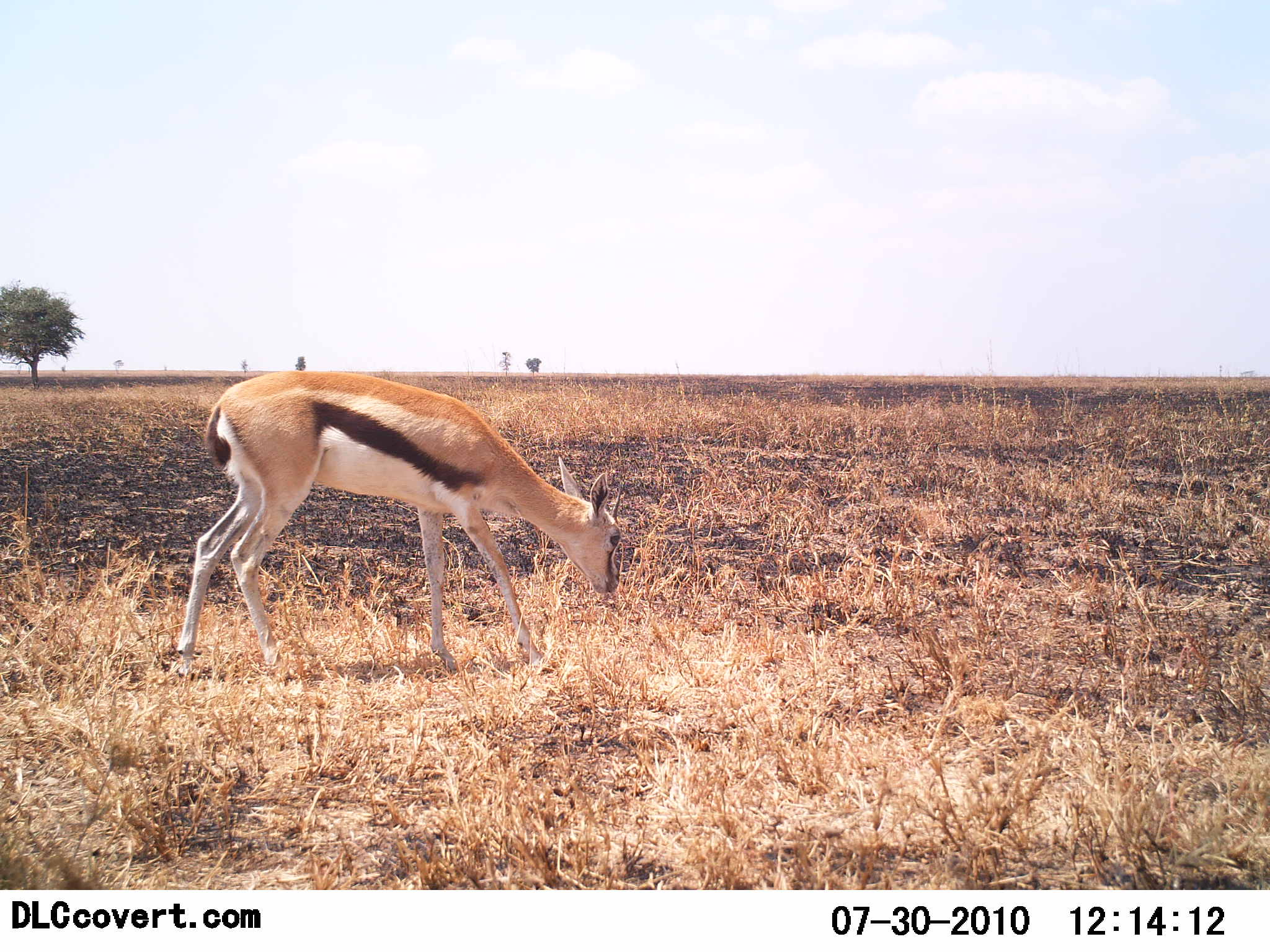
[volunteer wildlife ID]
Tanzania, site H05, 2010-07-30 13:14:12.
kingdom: Animalia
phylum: Chordata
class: Mammalia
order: Artiodactyla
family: Bovidae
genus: Eudorcas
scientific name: Eudorcas thomsonii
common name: thomson's gazelle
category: gazellethomsons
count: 1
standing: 31%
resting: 0%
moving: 6%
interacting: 0%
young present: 6%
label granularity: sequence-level